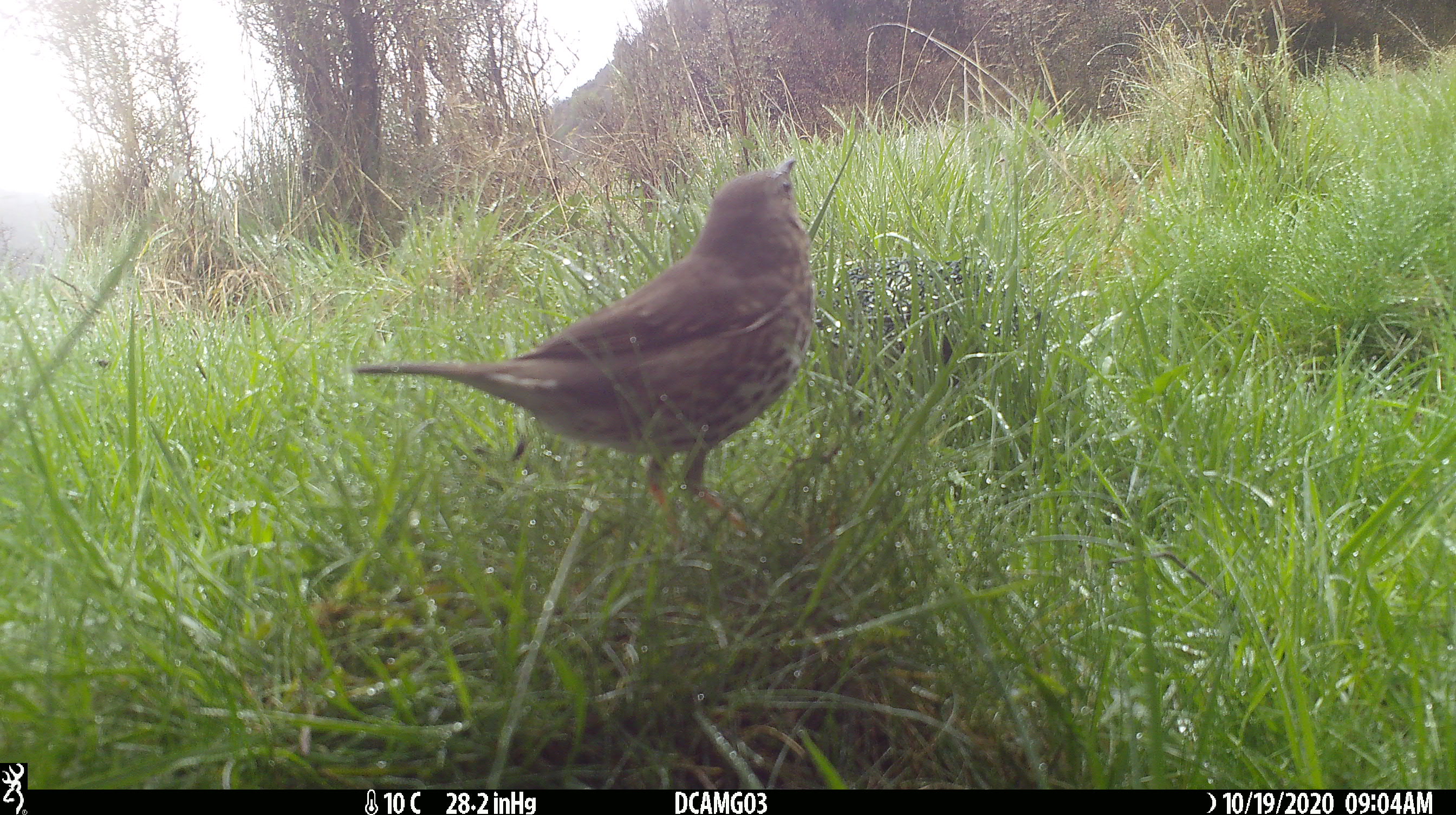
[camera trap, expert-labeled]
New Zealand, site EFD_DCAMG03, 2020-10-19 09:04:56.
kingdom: Animalia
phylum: Chordata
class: Aves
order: Passeriformes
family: Turdidae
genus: Turdus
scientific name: Turdus philomelos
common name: song thrush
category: thrush